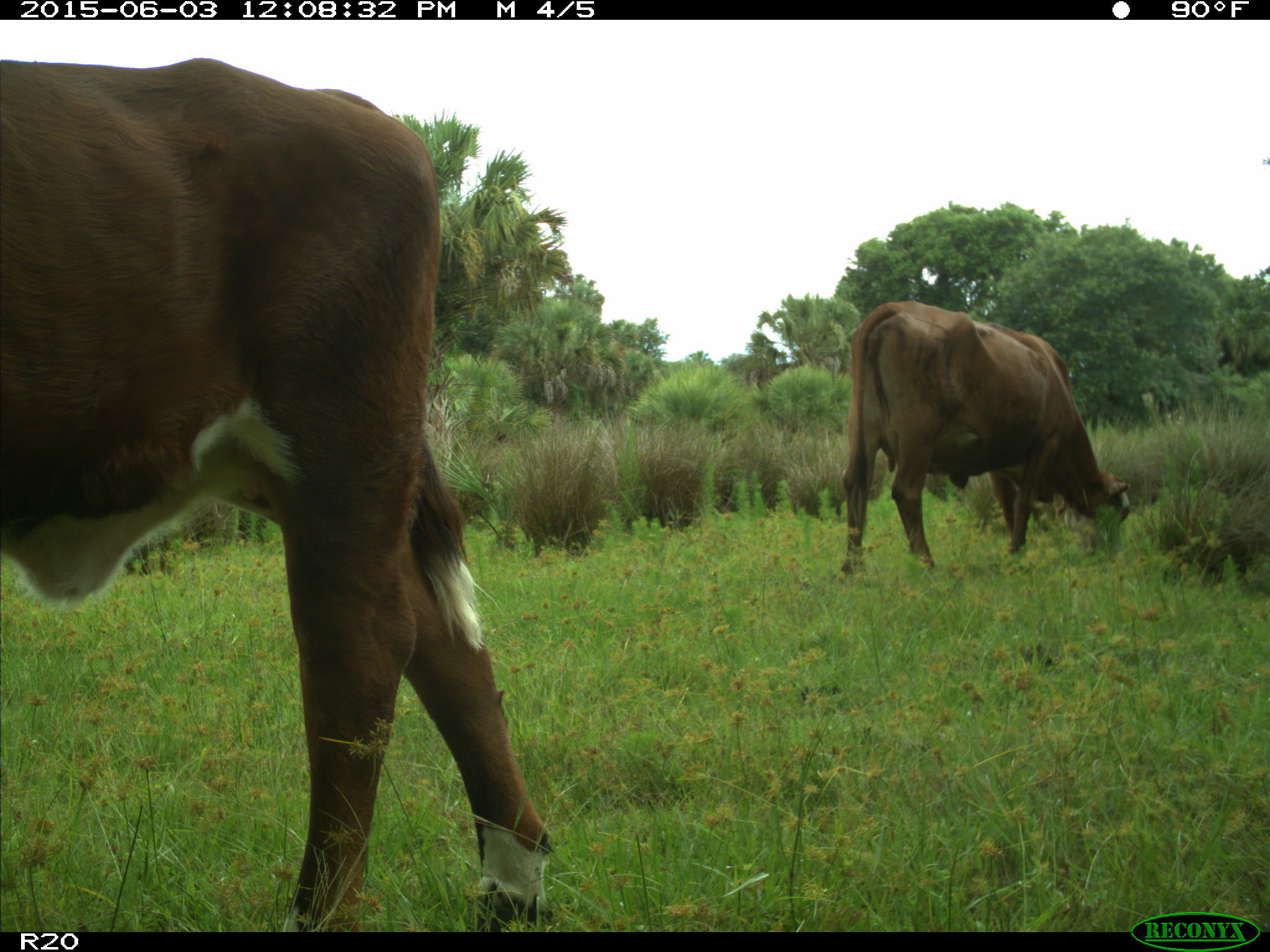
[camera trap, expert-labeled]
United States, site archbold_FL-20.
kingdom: Animalia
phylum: Chordata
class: Mammalia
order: Artiodactyla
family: Bovidae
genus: Bos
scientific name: Bos taurus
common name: domestic cow